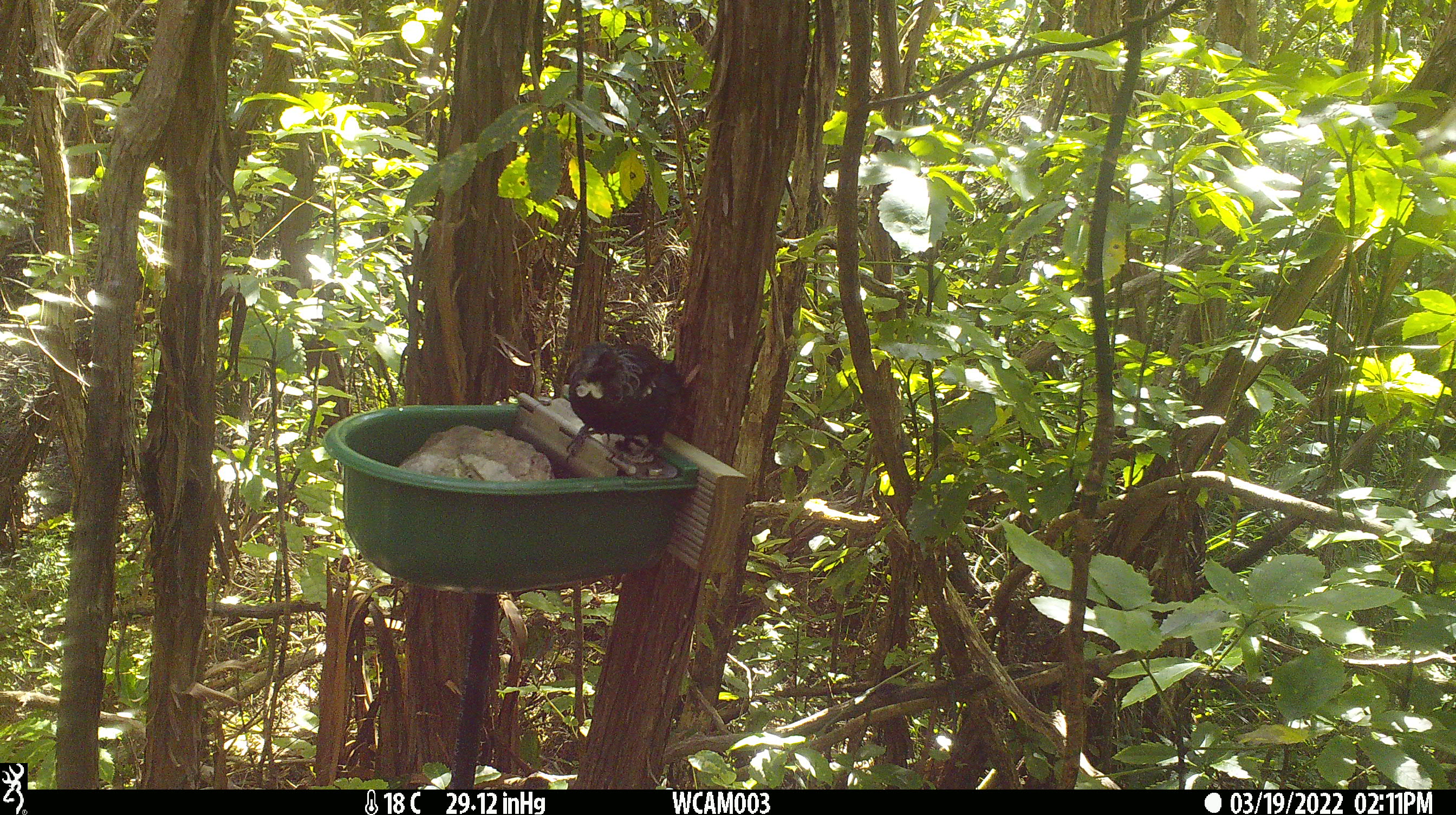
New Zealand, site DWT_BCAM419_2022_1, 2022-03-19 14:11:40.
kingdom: Animalia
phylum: Chordata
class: Aves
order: Passeriformes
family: Meliphagidae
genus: Prosthemadera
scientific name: Prosthemadera novaeseelandiae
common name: tui